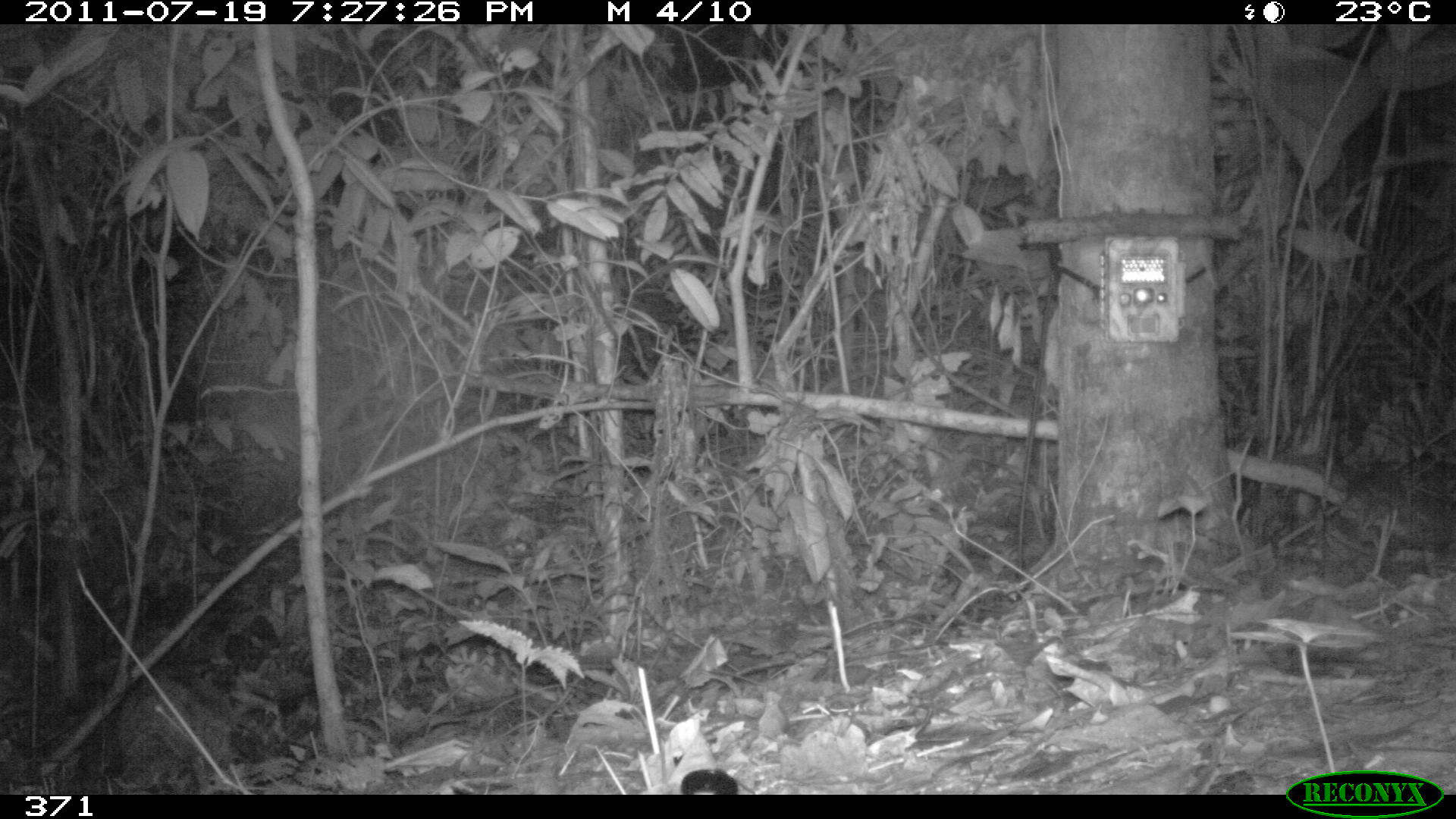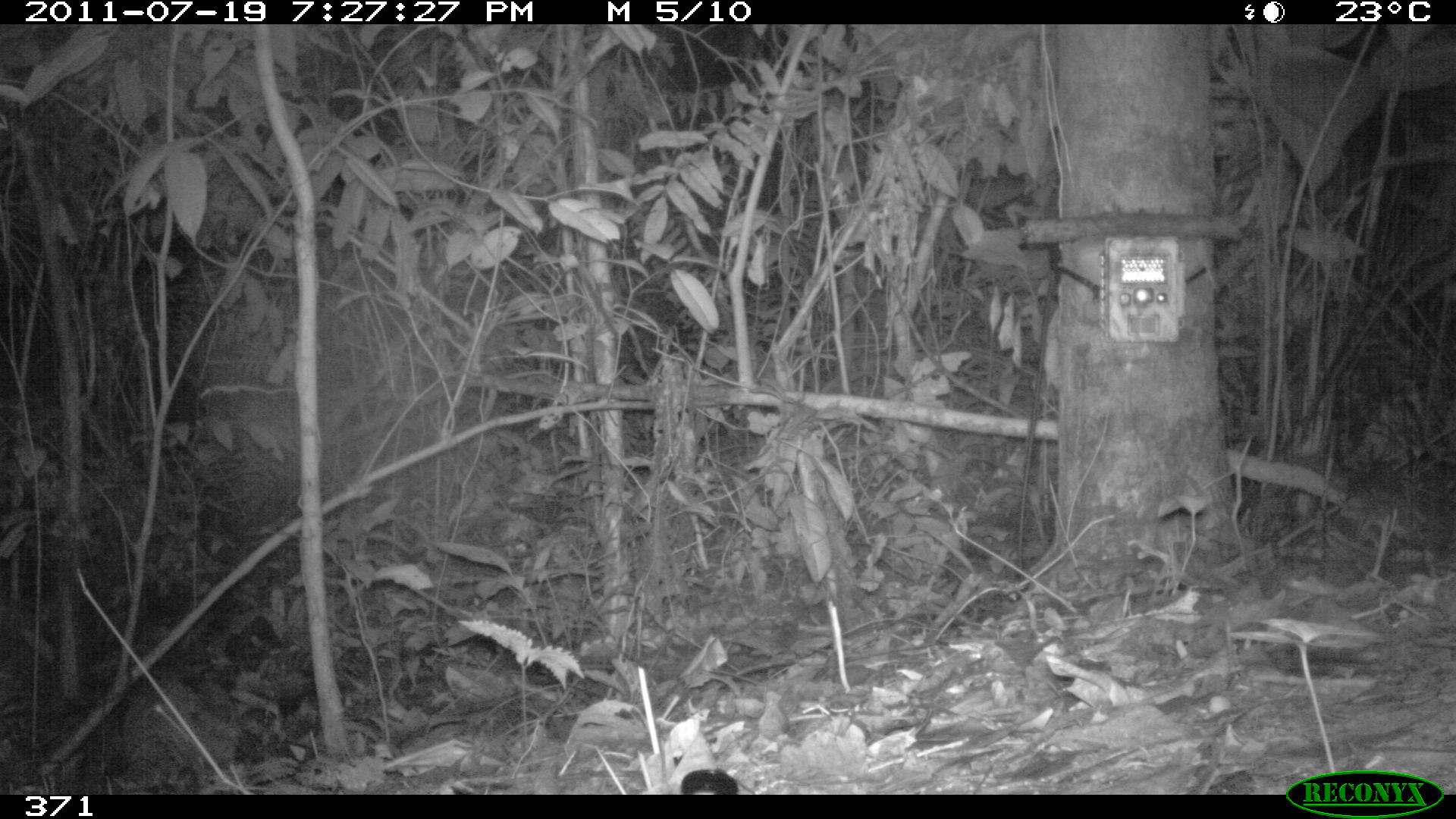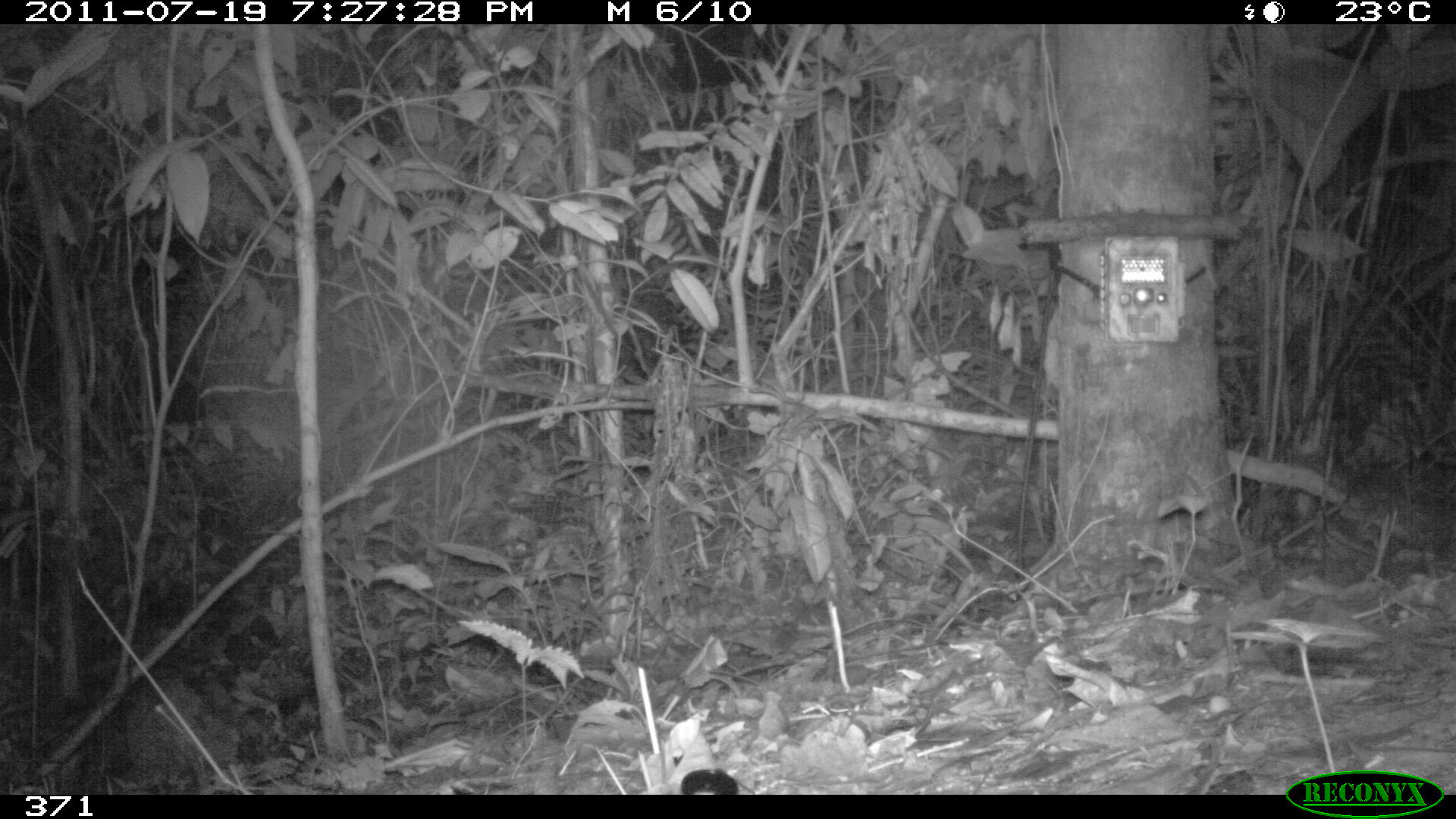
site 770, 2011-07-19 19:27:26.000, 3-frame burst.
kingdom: Animalia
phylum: Chordata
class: Mammalia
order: Cingulata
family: Dasypodidae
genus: Dasypus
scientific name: Dasypus novemcinctus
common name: nine-banded armadillo